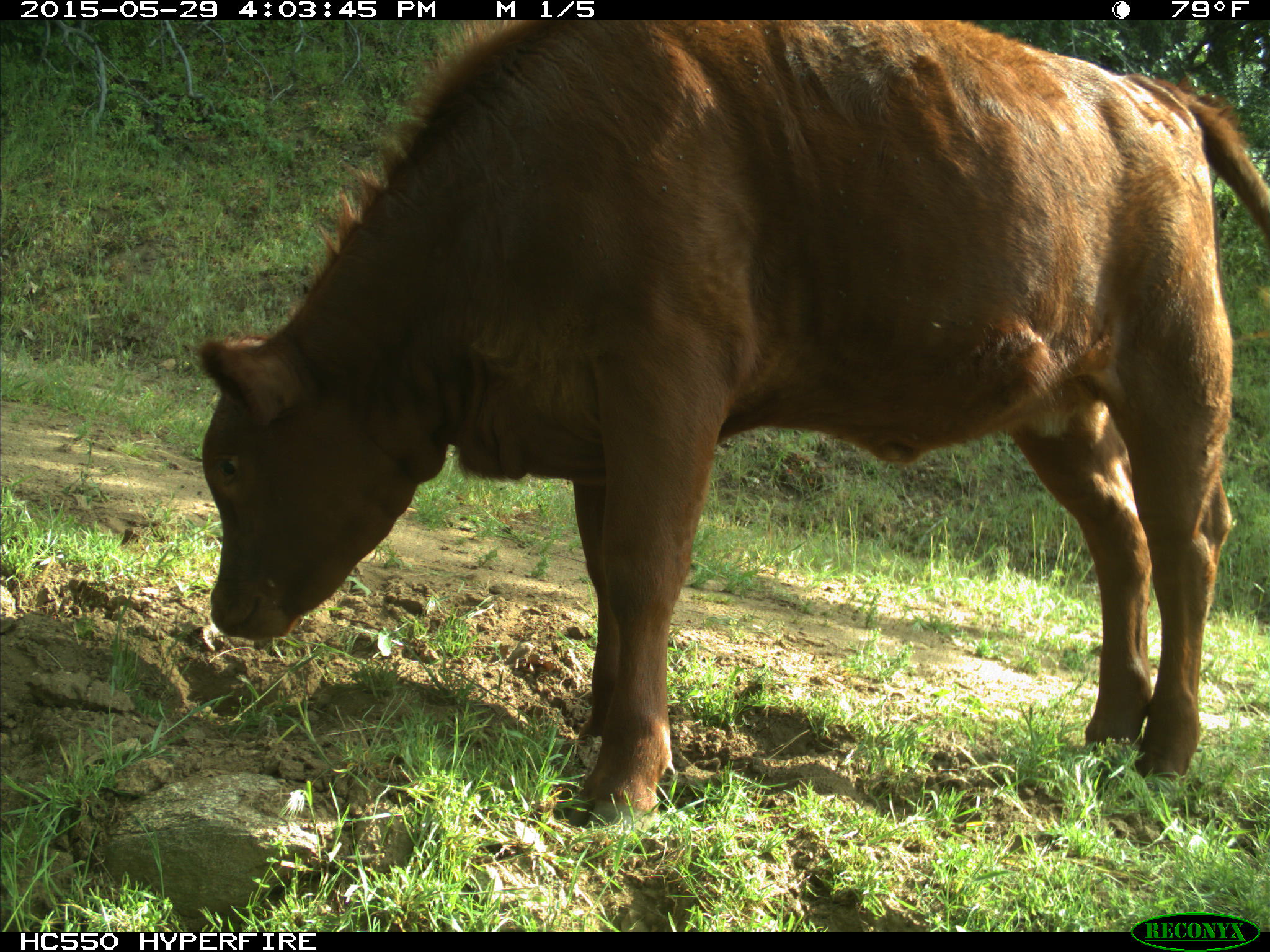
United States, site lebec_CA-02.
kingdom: Animalia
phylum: Chordata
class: Mammalia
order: Artiodactyla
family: Bovidae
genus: Bos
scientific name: Bos taurus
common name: domestic cow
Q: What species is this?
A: Bos taurus (domestic cow).